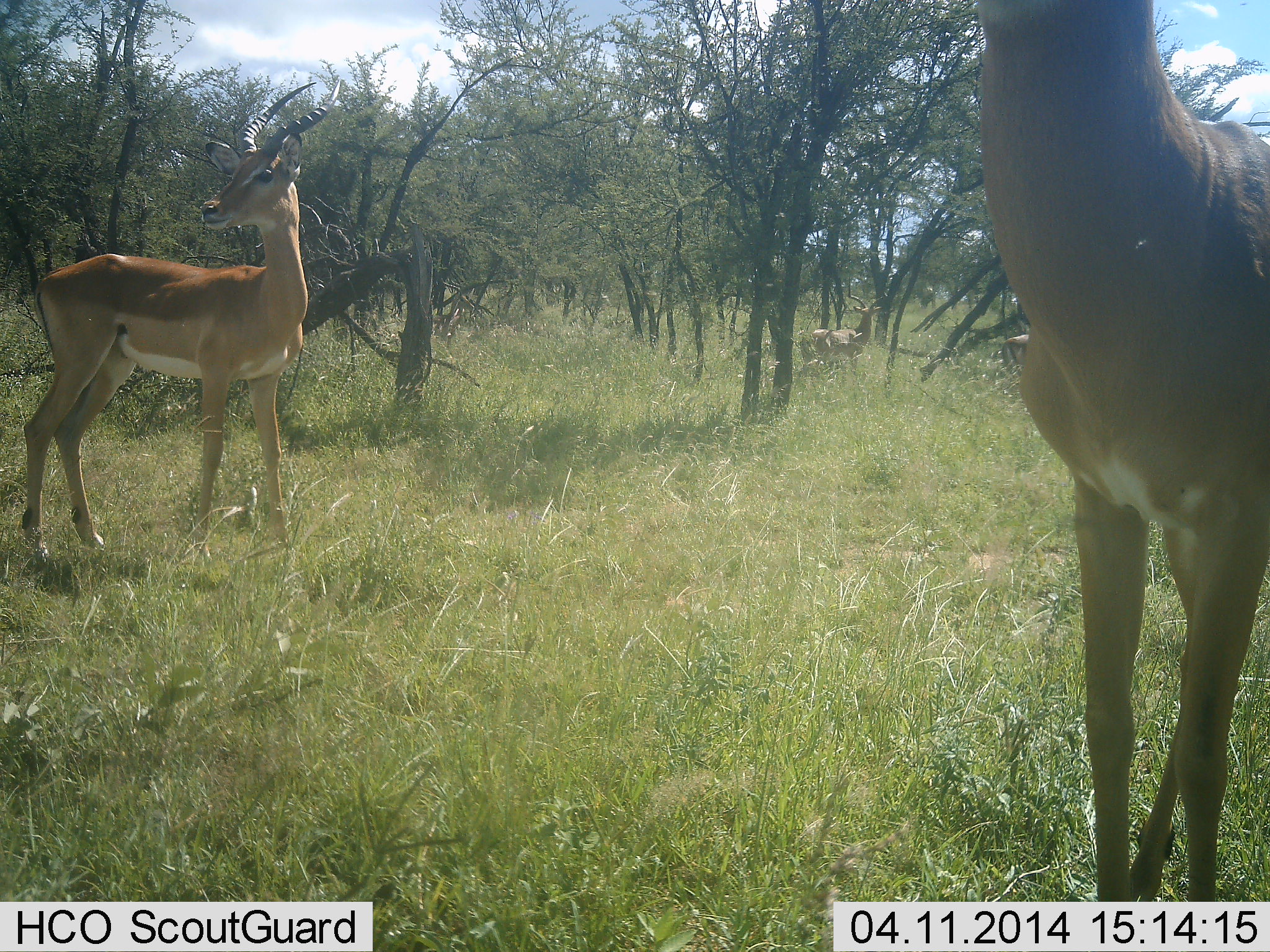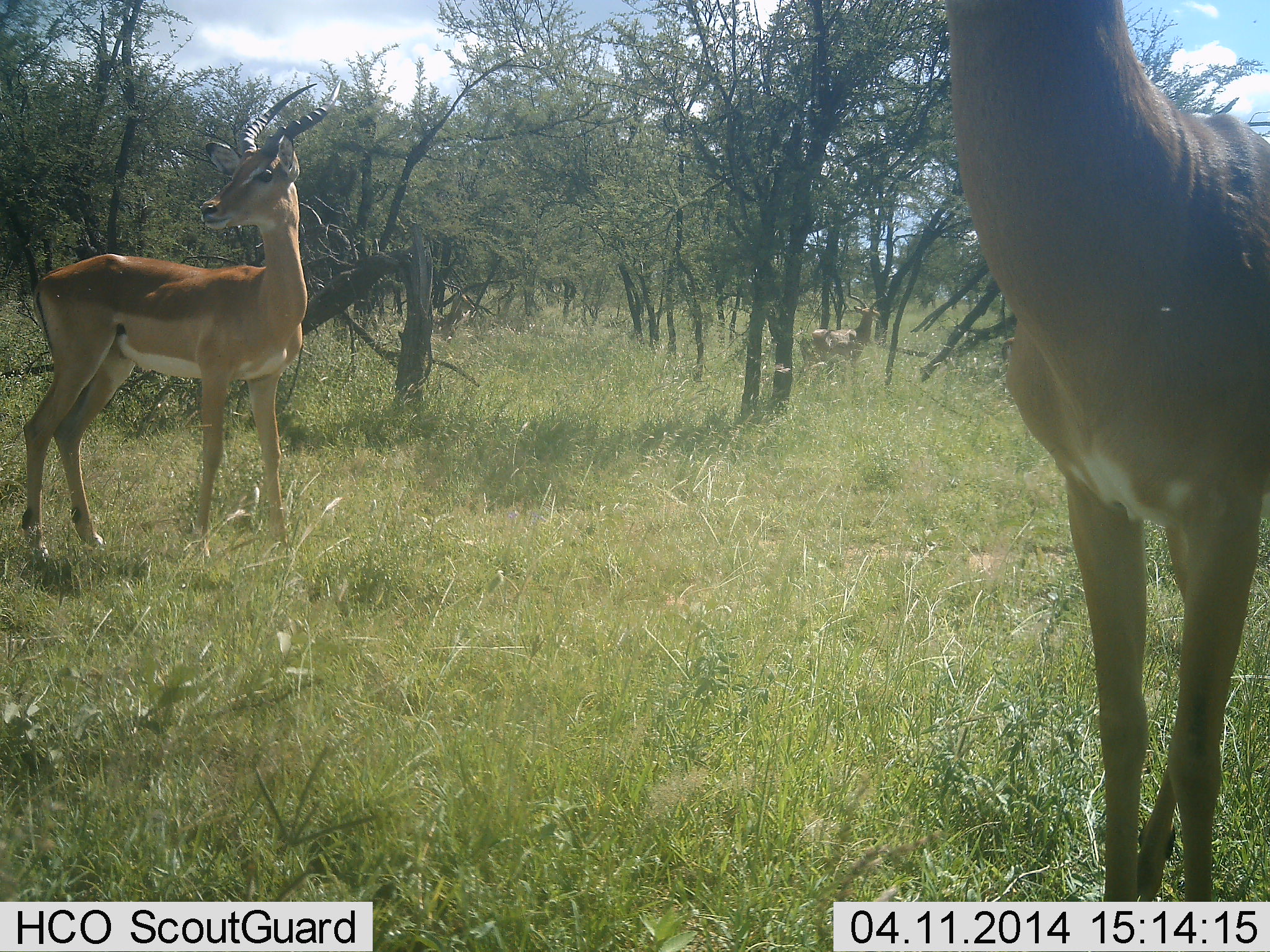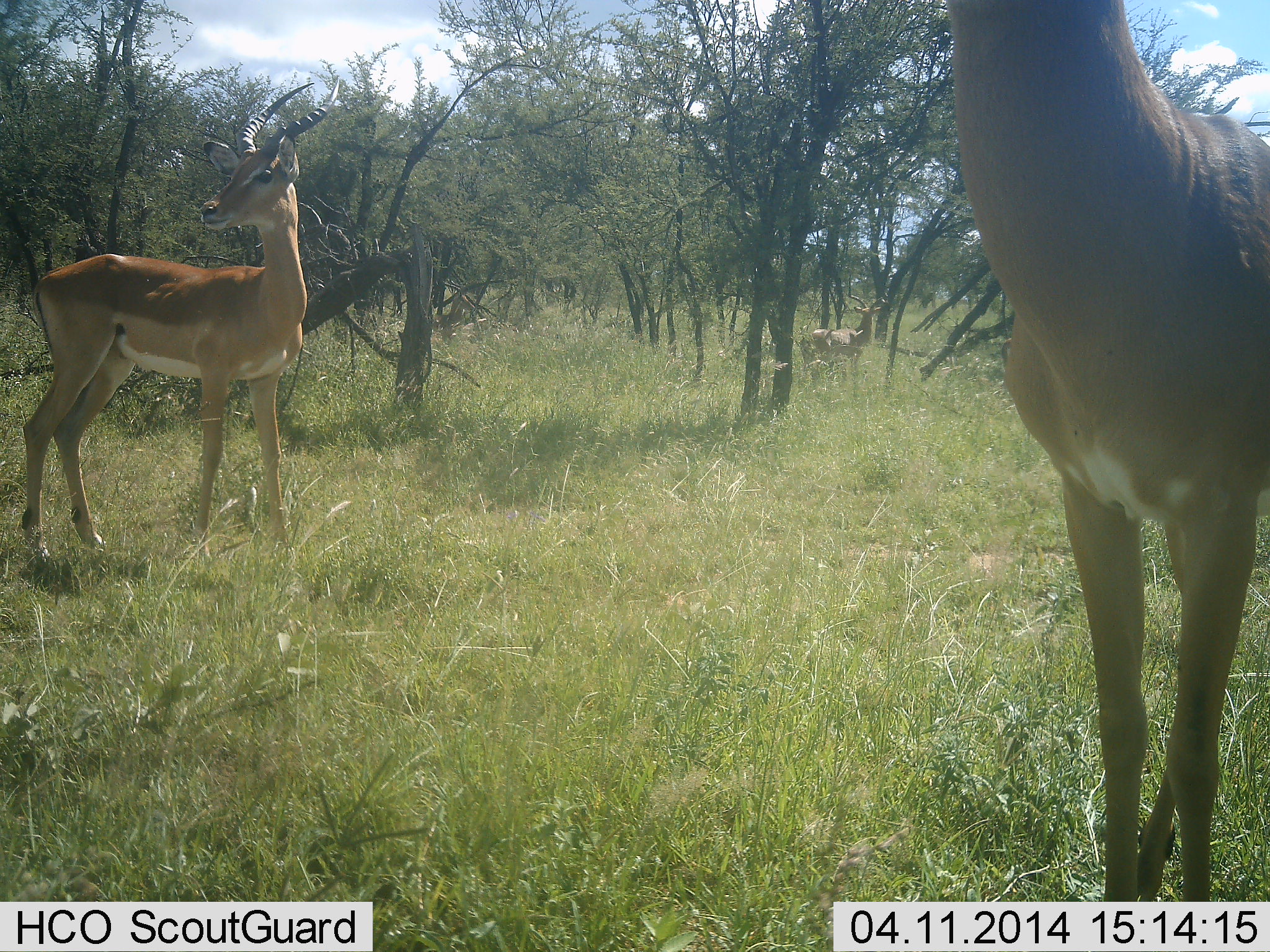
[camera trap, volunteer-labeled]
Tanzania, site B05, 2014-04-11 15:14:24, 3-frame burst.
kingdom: Animalia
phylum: Chordata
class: Mammalia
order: Artiodactyla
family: Bovidae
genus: Aepyceros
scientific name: Aepyceros melampus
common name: impala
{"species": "impala (Aepyceros melampus)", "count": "3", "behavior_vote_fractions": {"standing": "100%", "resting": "0%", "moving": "0%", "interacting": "0%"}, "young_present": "0%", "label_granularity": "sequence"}